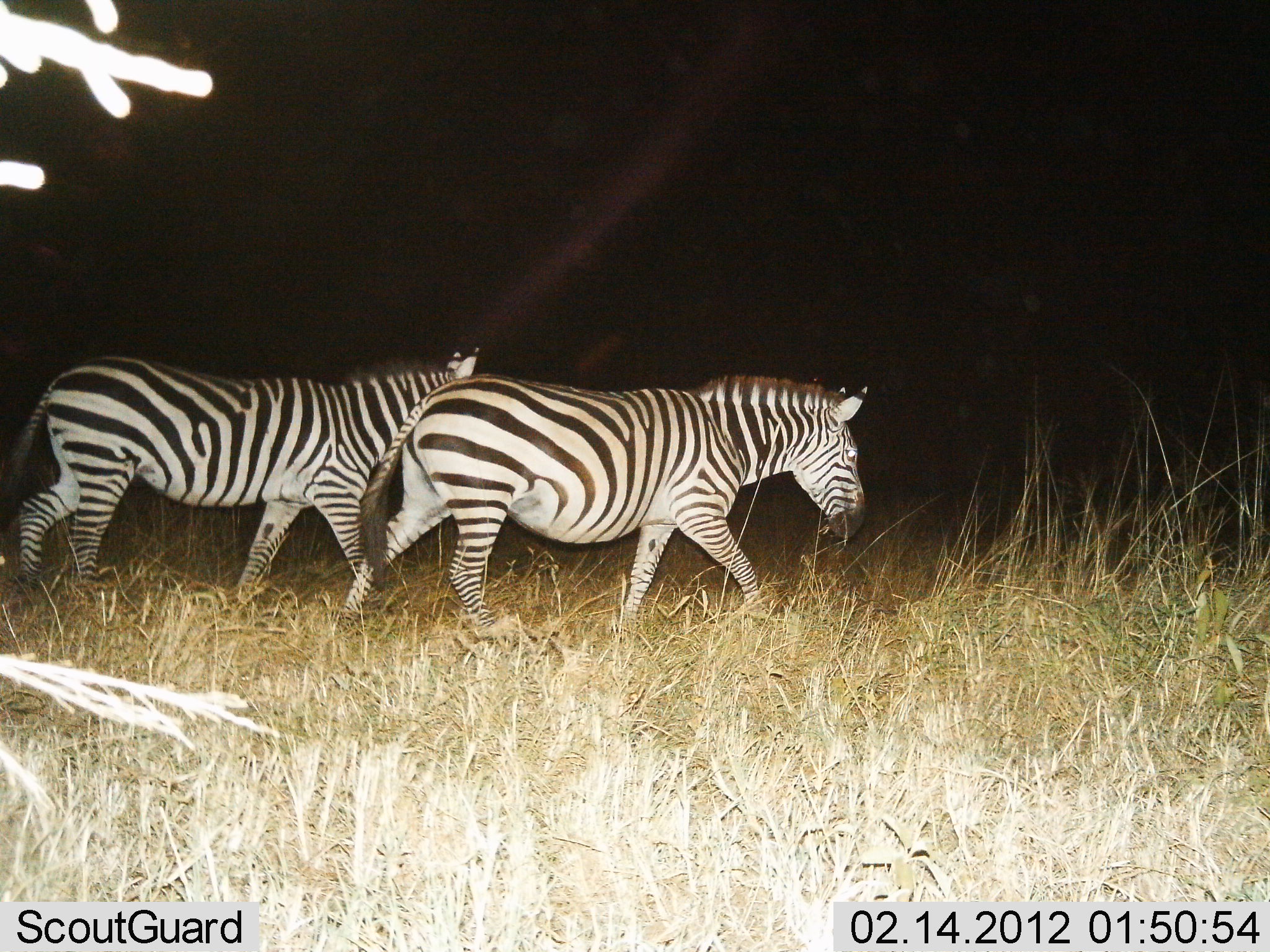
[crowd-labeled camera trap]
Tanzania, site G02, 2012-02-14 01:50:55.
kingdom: Animalia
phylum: Chordata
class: Mammalia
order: Perissodactyla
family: Equidae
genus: Equus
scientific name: Equus quagga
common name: plains zebra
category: zebra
Zebra (plains zebra) (Equus quagga), count 2. Behavior (volunteer vote fractions): standing 4%, resting 0%, moving 96%, interacting 0%. Young present (vote fraction): 0%. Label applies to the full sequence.